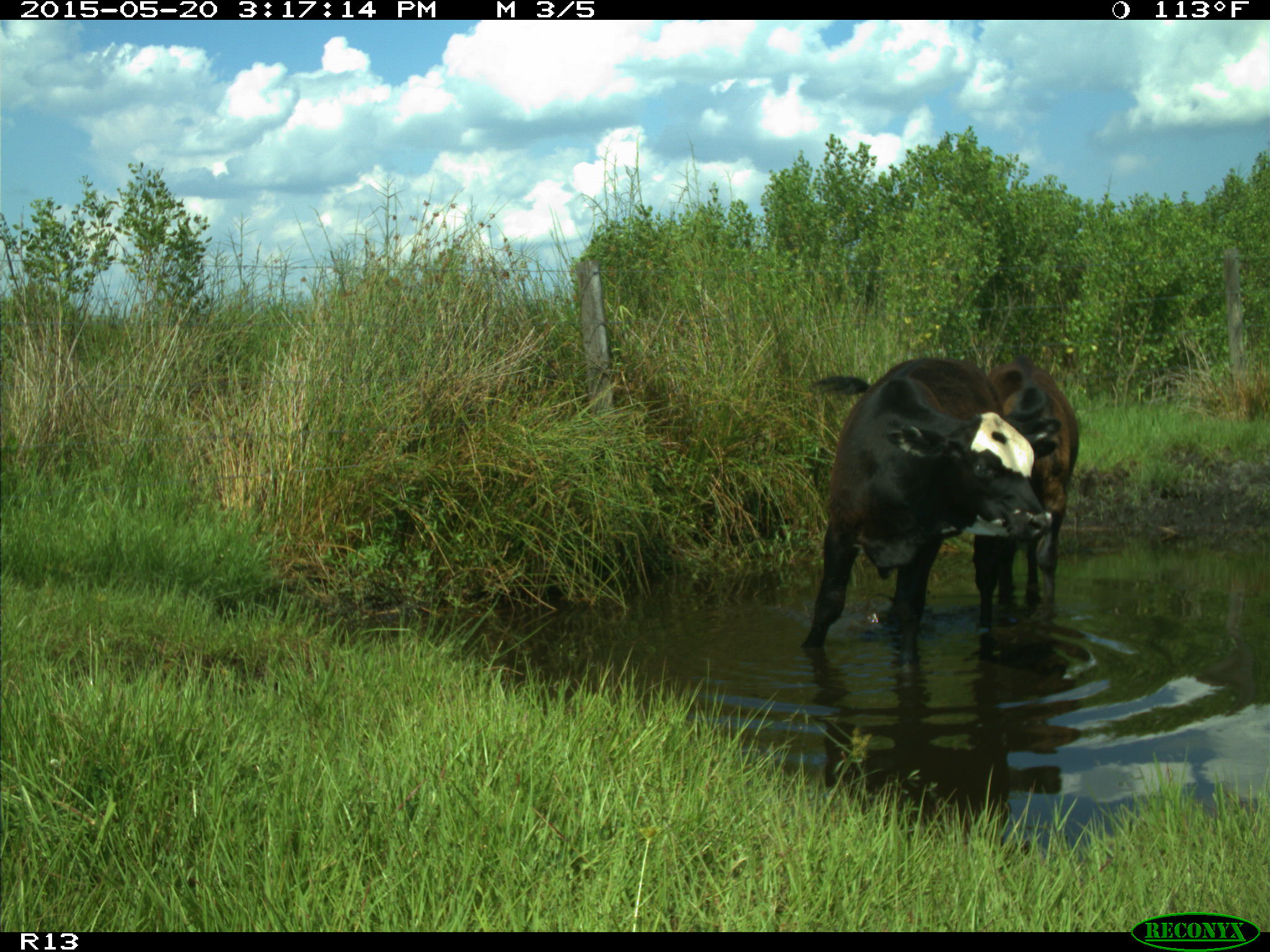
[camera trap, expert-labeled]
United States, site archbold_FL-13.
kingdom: Animalia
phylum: Chordata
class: Mammalia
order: Artiodactyla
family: Bovidae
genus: Bos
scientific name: Bos taurus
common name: domestic cow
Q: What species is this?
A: Bos taurus (domestic cow).